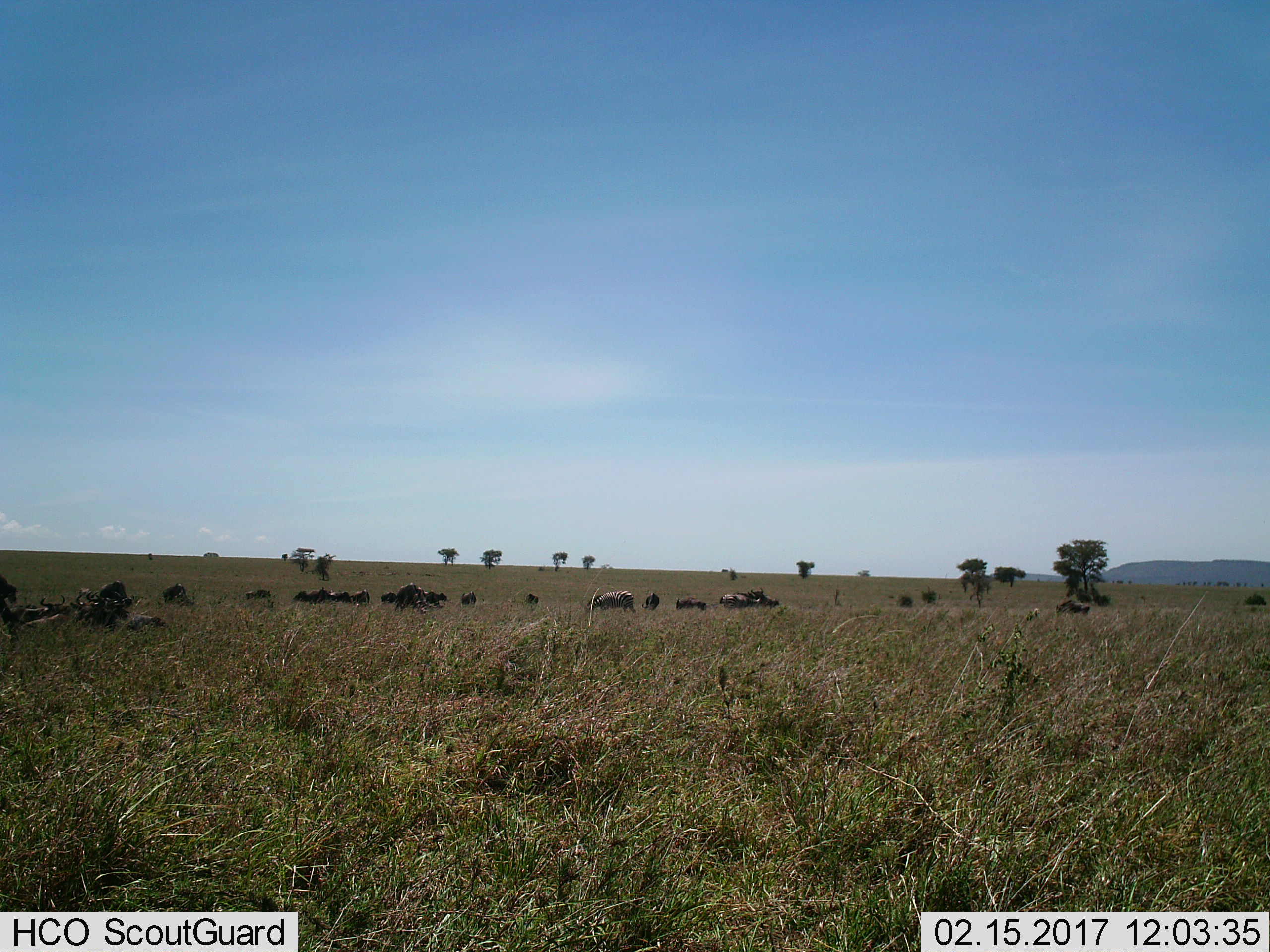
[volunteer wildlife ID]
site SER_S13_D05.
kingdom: Animalia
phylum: Chordata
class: Mammalia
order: Perissodactyla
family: Equidae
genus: Equus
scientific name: Equus quagga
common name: plains zebra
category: zebraplains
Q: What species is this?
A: Zebraplains (plains zebra) (Equus quagga).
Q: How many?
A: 2.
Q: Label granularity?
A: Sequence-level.